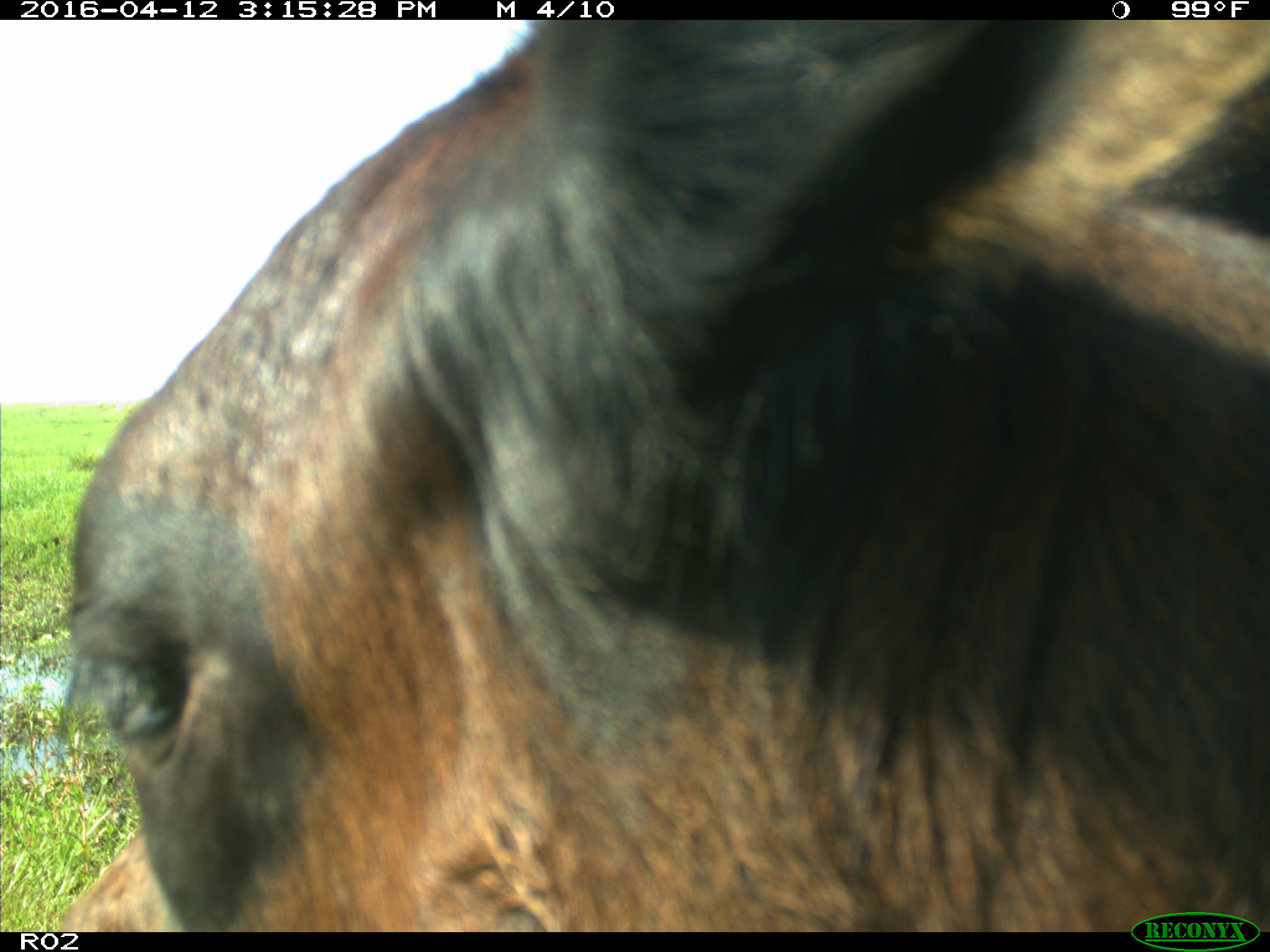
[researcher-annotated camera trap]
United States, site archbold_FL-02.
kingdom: Animalia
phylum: Chordata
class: Mammalia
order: Artiodactyla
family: Bovidae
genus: Bos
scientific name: Bos taurus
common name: domestic cow